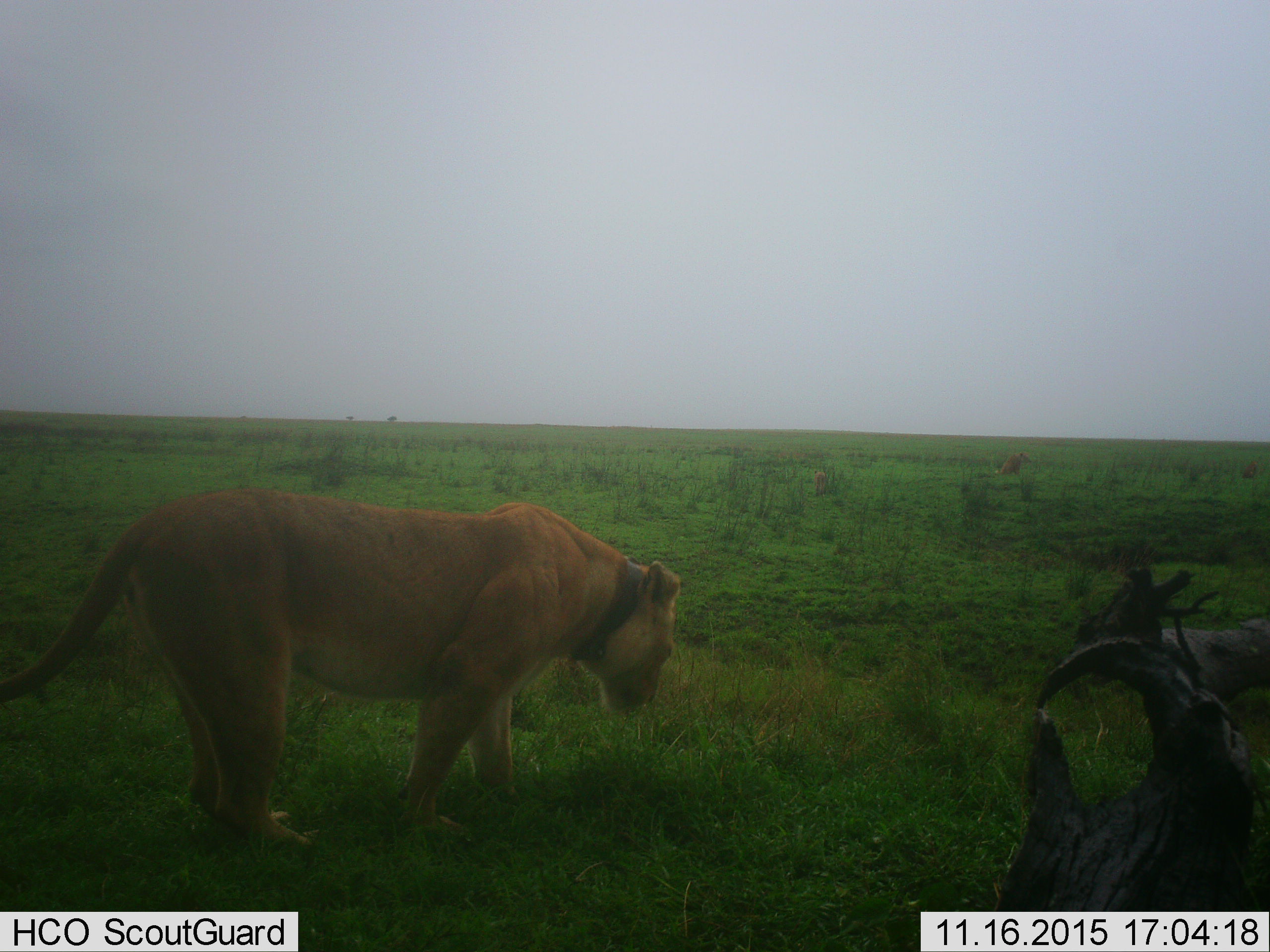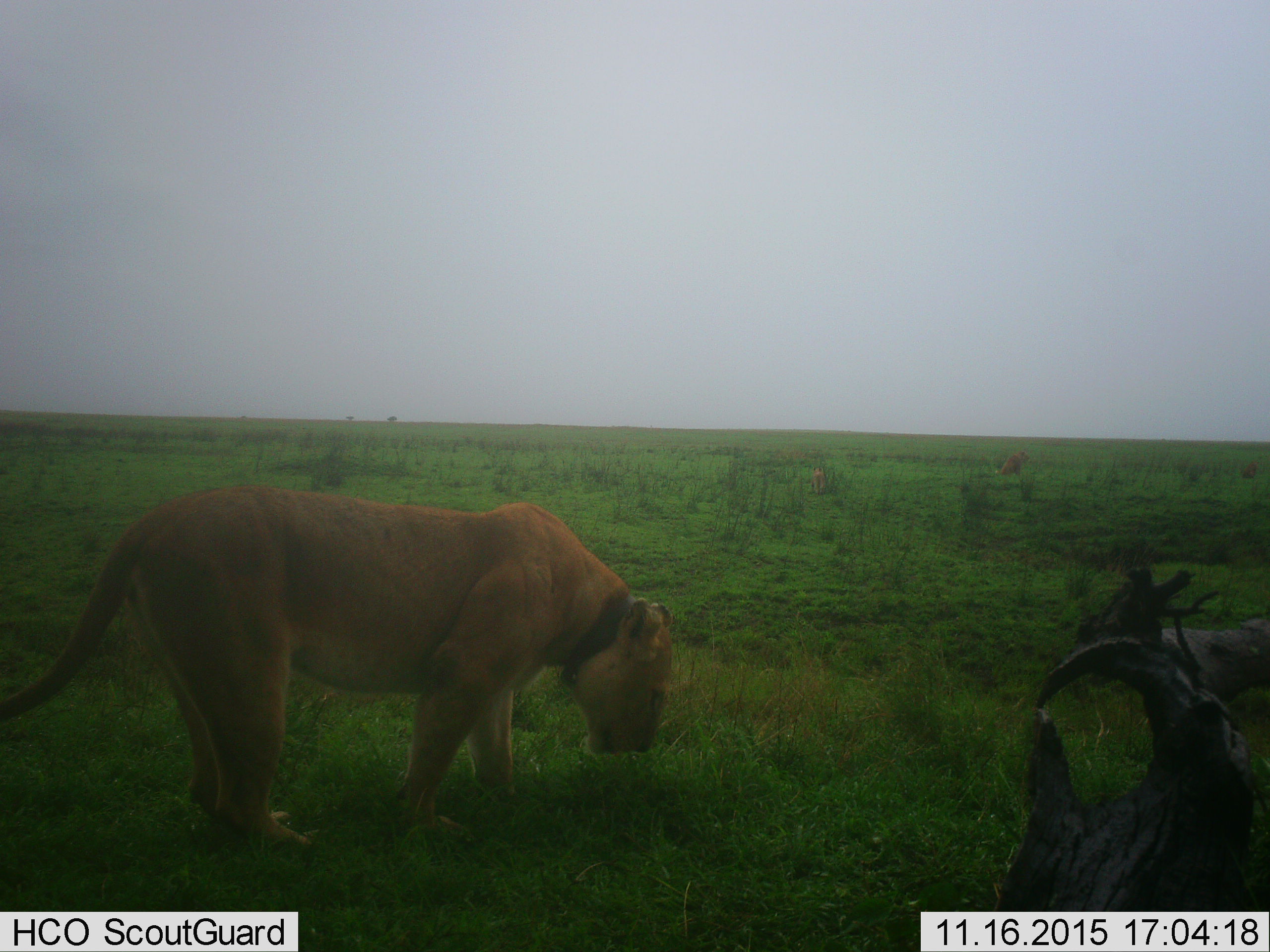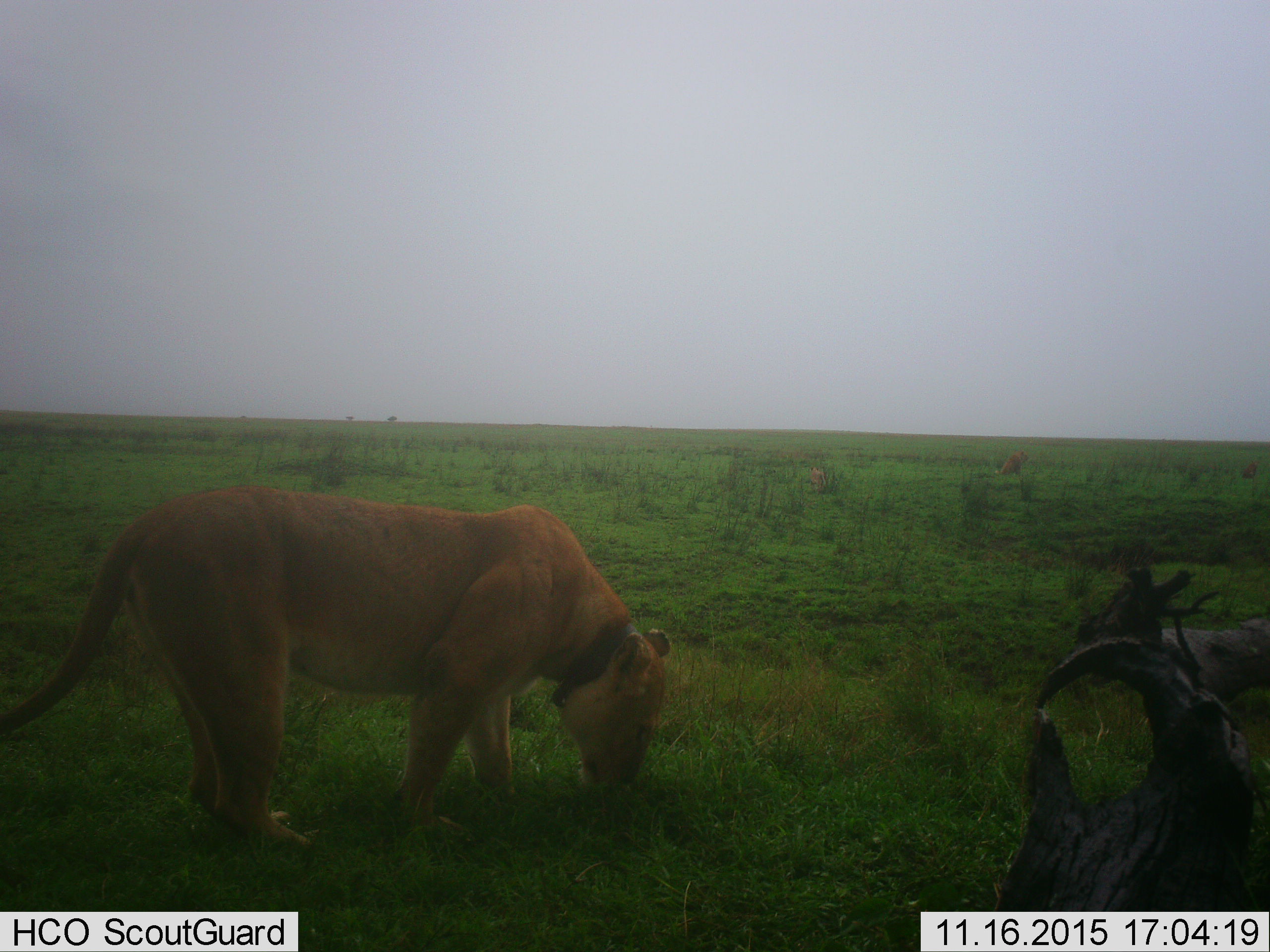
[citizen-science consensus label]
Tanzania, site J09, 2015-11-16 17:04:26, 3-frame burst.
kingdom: Animalia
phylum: Chordata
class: Mammalia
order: Carnivora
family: Felidae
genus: Panthera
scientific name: Panthera leo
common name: lion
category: lionfemale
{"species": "lionfemale (lion) (Panthera leo)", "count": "1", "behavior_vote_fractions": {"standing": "64%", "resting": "0%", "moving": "55%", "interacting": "0%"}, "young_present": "9%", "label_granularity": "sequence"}